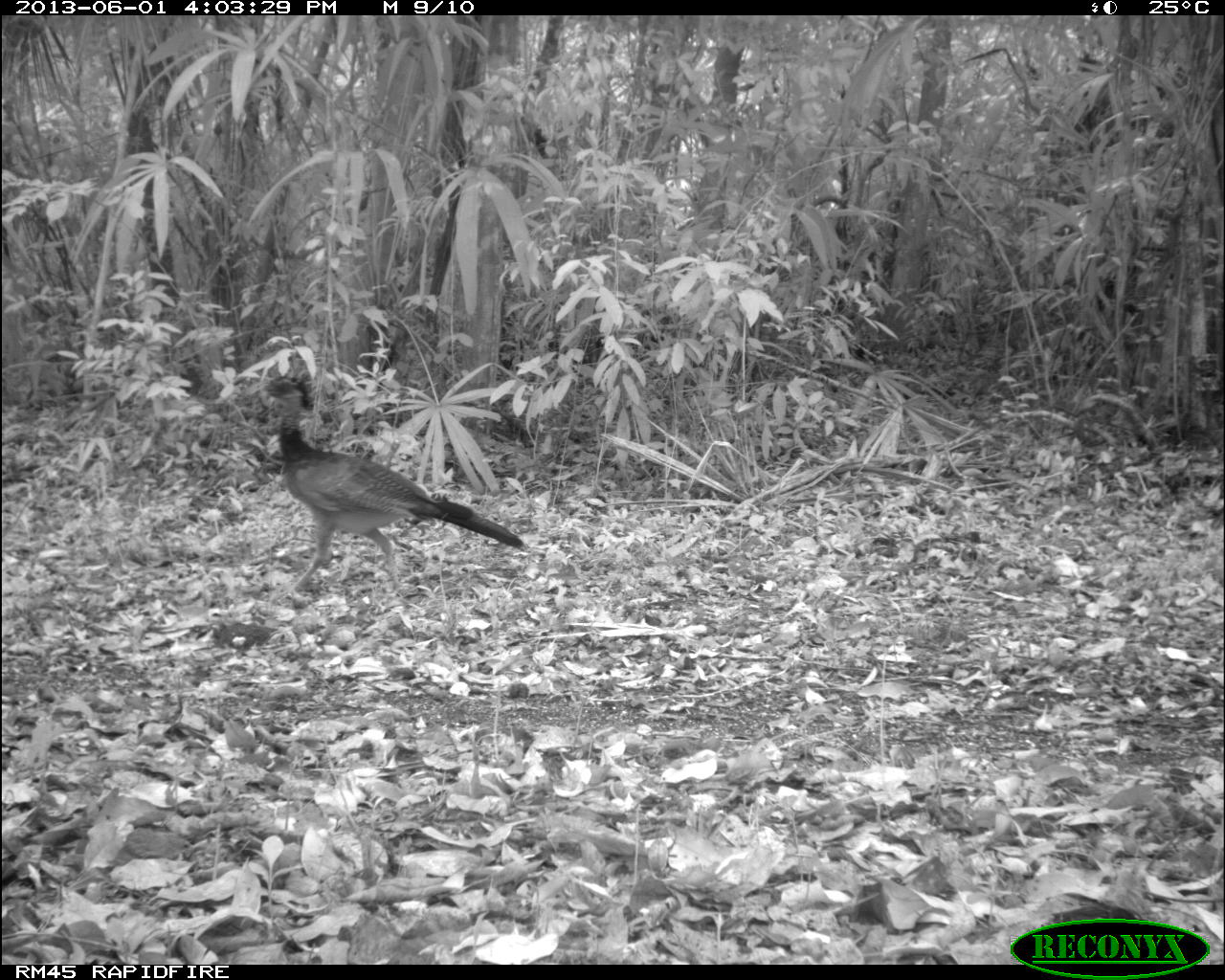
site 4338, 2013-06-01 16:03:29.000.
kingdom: Animalia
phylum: Chordata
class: Aves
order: Galliformes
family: Cracidae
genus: Crax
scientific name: Crax rubra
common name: great curassow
Crax rubra (great curassow), count 1, sex female.